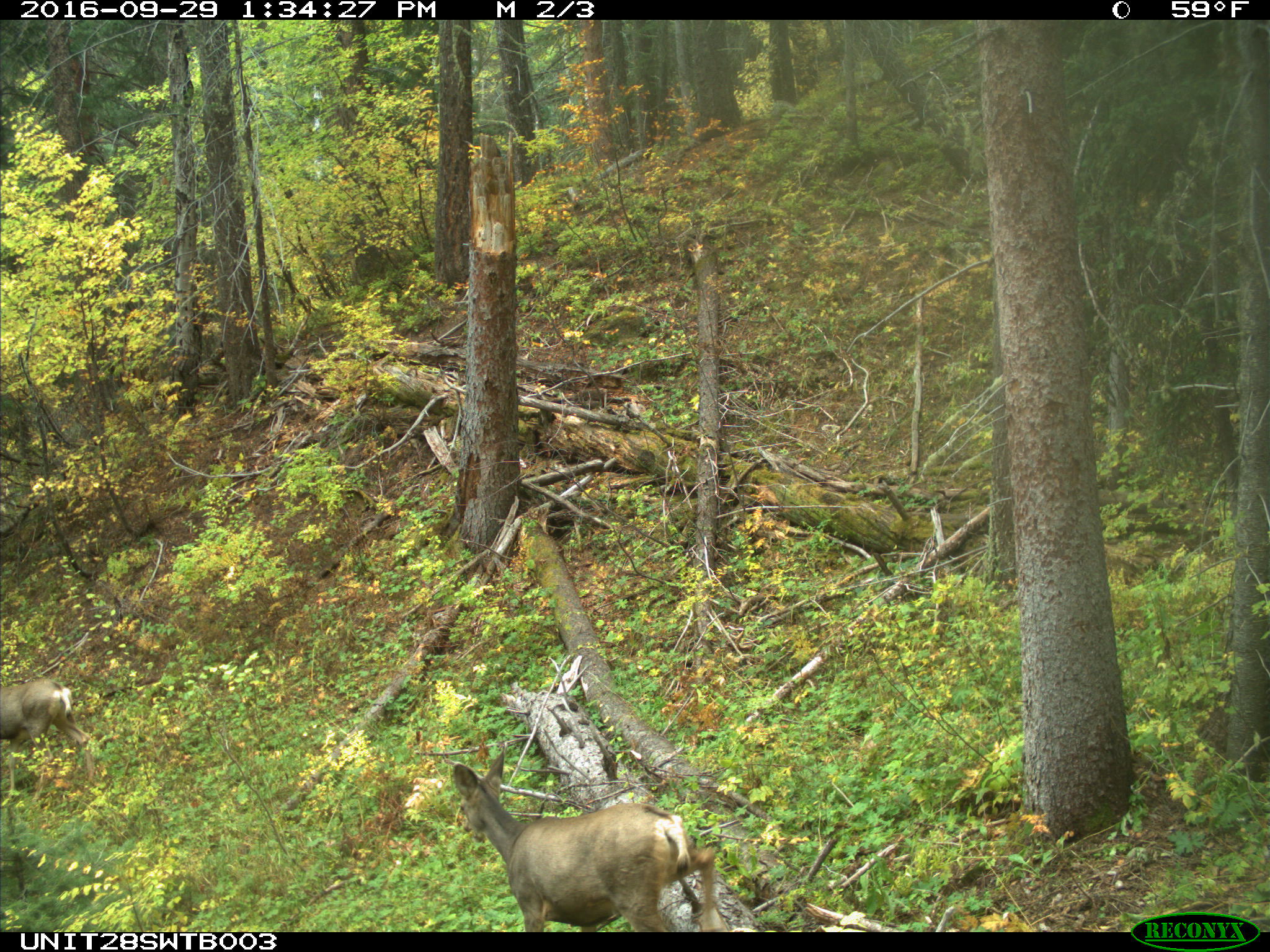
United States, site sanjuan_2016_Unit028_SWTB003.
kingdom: Animalia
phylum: Chordata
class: Mammalia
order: Artiodactyla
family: Cervidae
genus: Odocoileus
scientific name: Odocoileus hemionus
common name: mule deer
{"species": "Odocoileus hemionus (mule deer)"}